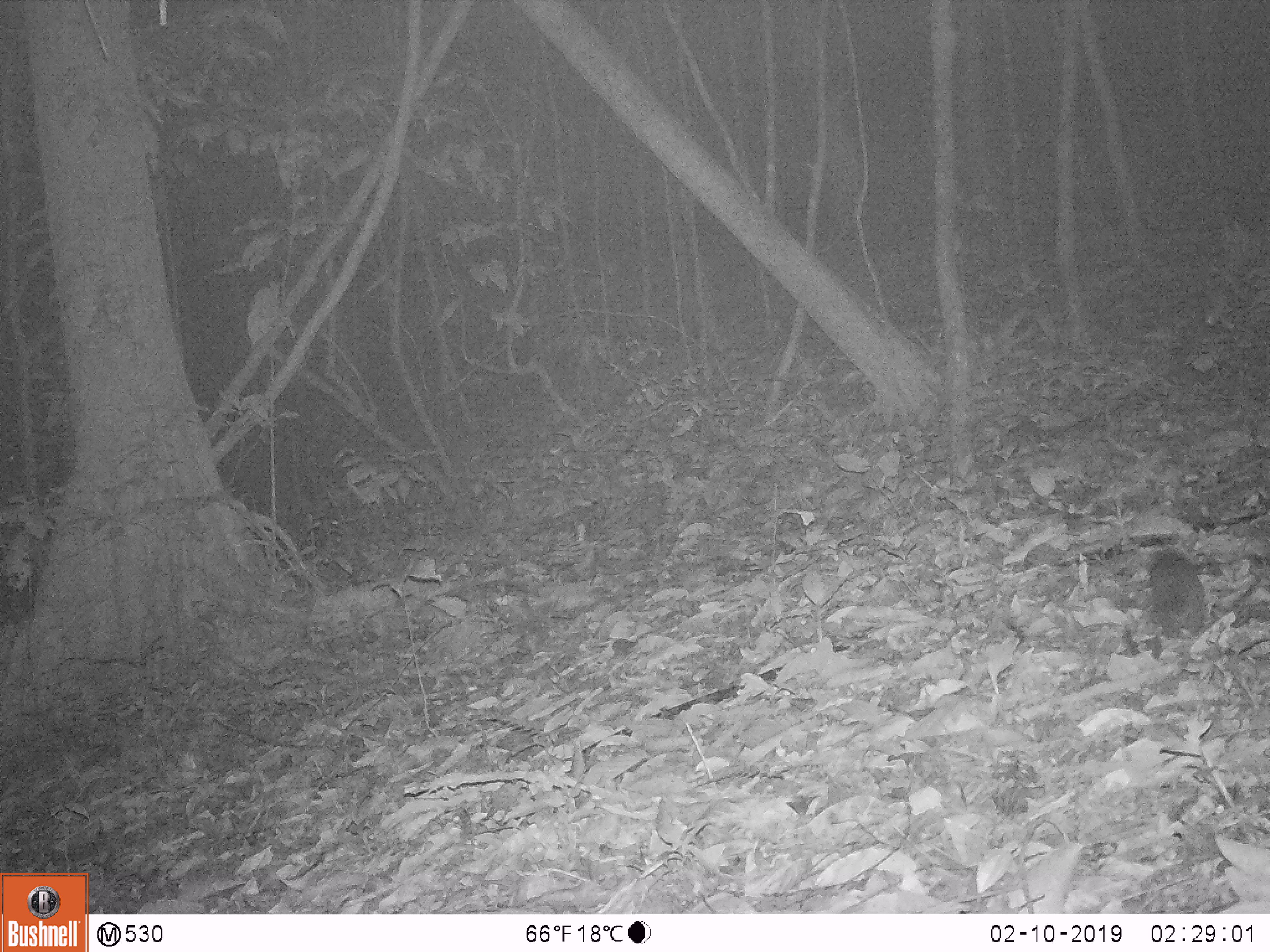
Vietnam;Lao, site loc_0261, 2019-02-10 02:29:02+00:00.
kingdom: Animalia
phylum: Chordata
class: Mammalia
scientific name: Mammalia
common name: mammal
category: unidentified small mammal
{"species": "unidentified small mammal (mammal) (Mammalia)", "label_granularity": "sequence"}